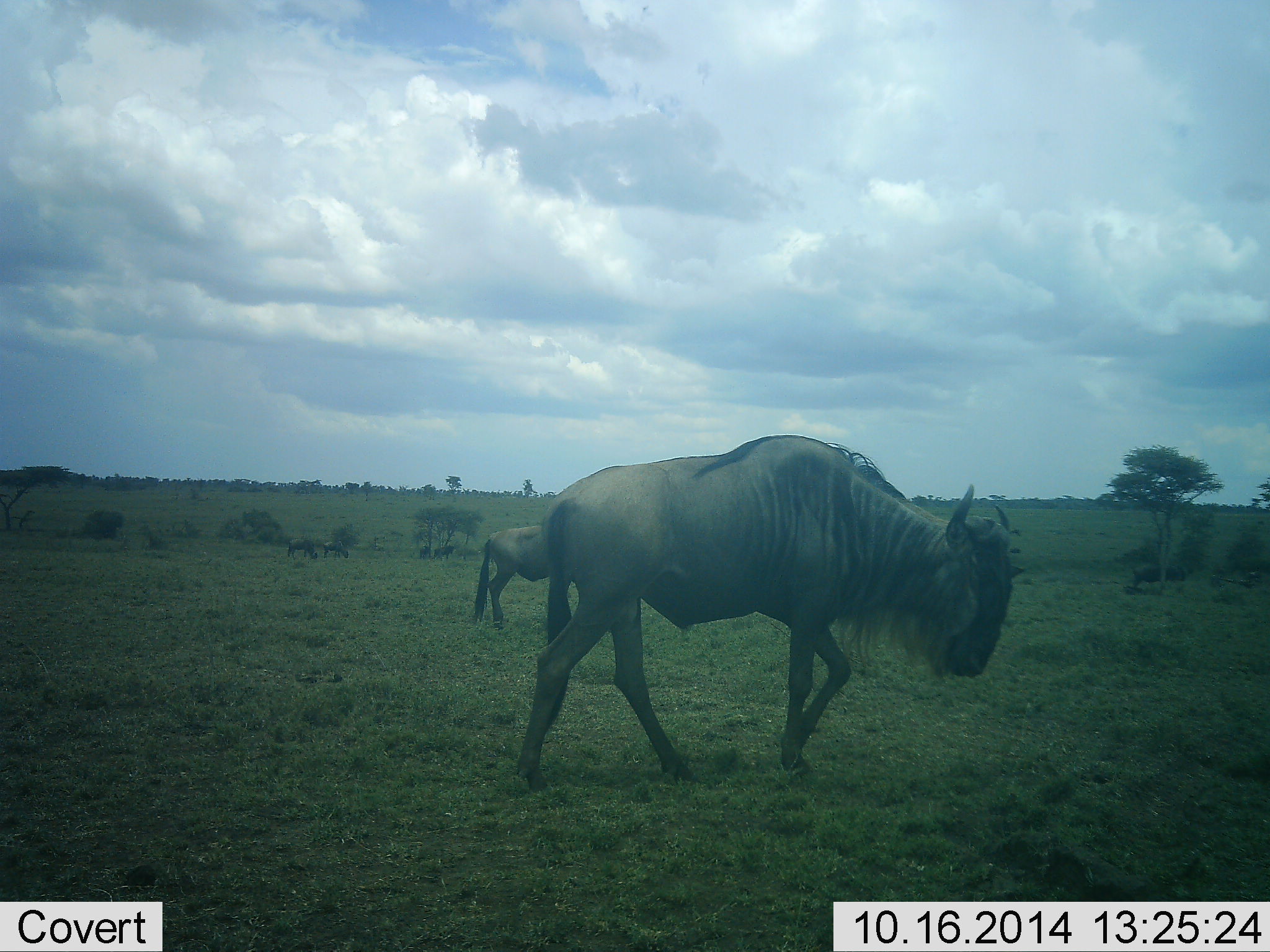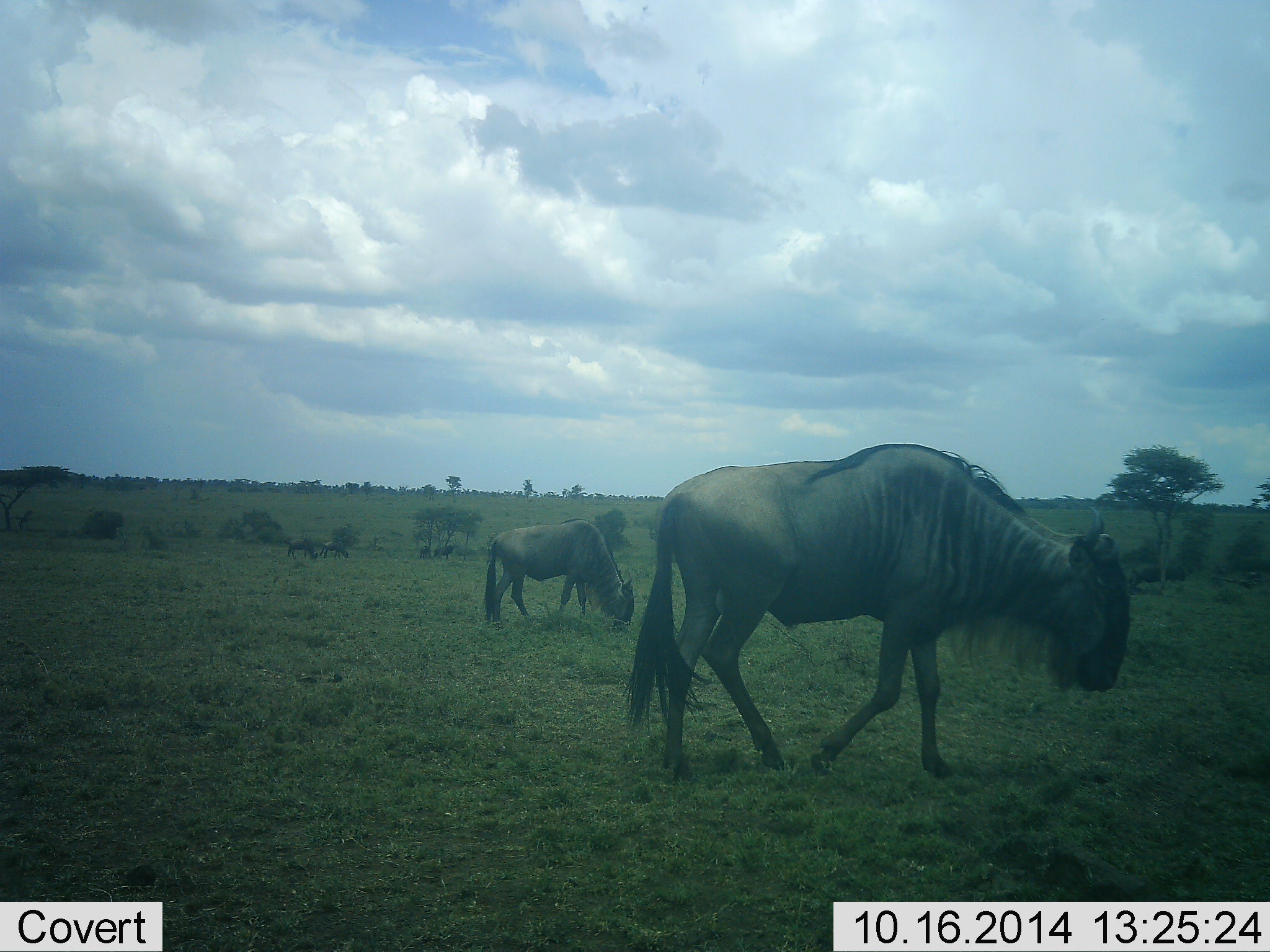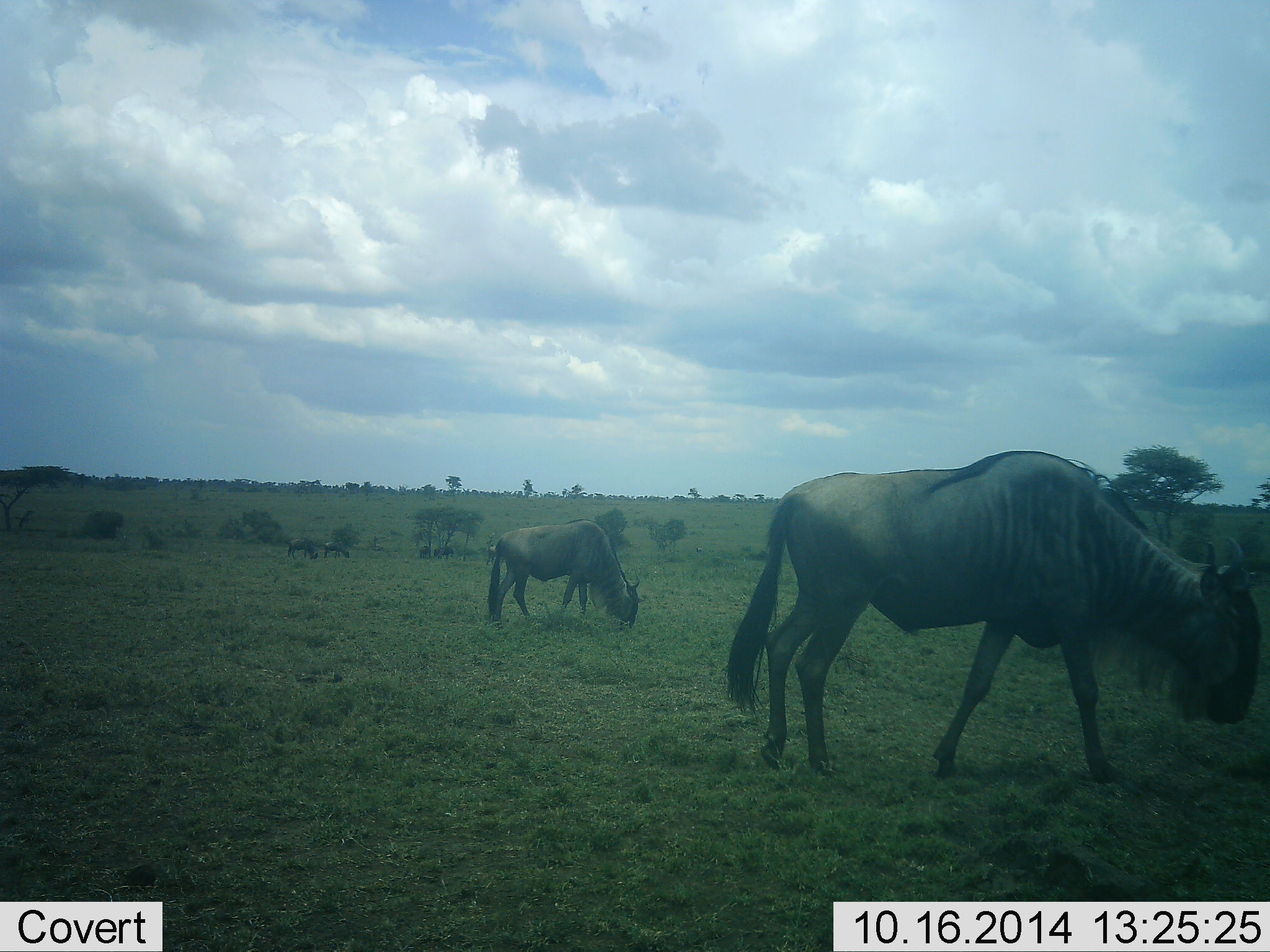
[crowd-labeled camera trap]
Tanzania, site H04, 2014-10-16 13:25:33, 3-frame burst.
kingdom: Animalia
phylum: Chordata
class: Mammalia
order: Artiodactyla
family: Bovidae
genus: Connochaetes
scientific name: Connochaetes taurinus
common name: blue wildebeest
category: wildebeest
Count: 7.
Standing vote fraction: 50%.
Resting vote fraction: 20%.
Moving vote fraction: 70%.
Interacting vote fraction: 0%.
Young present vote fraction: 0%.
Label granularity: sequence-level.